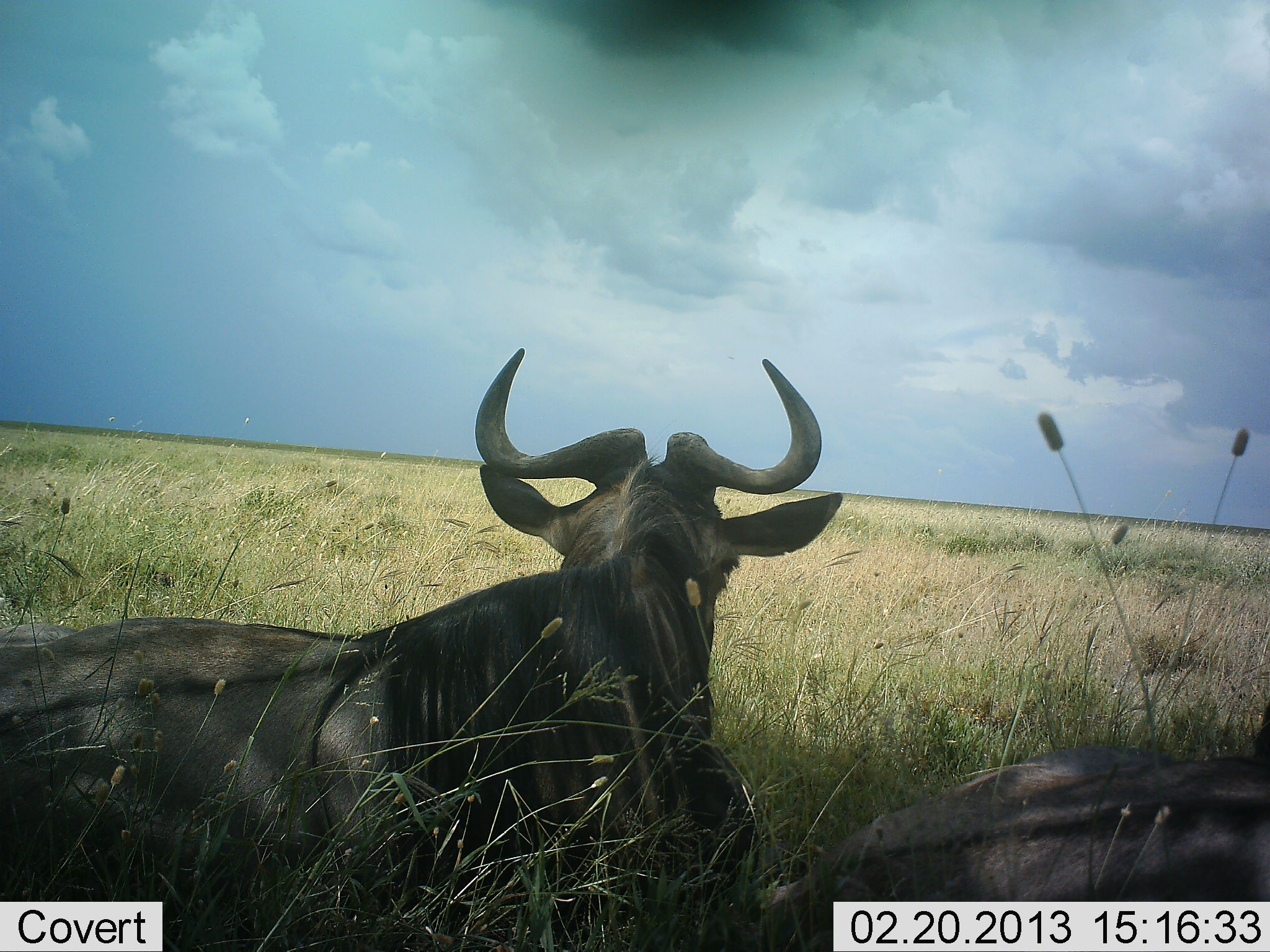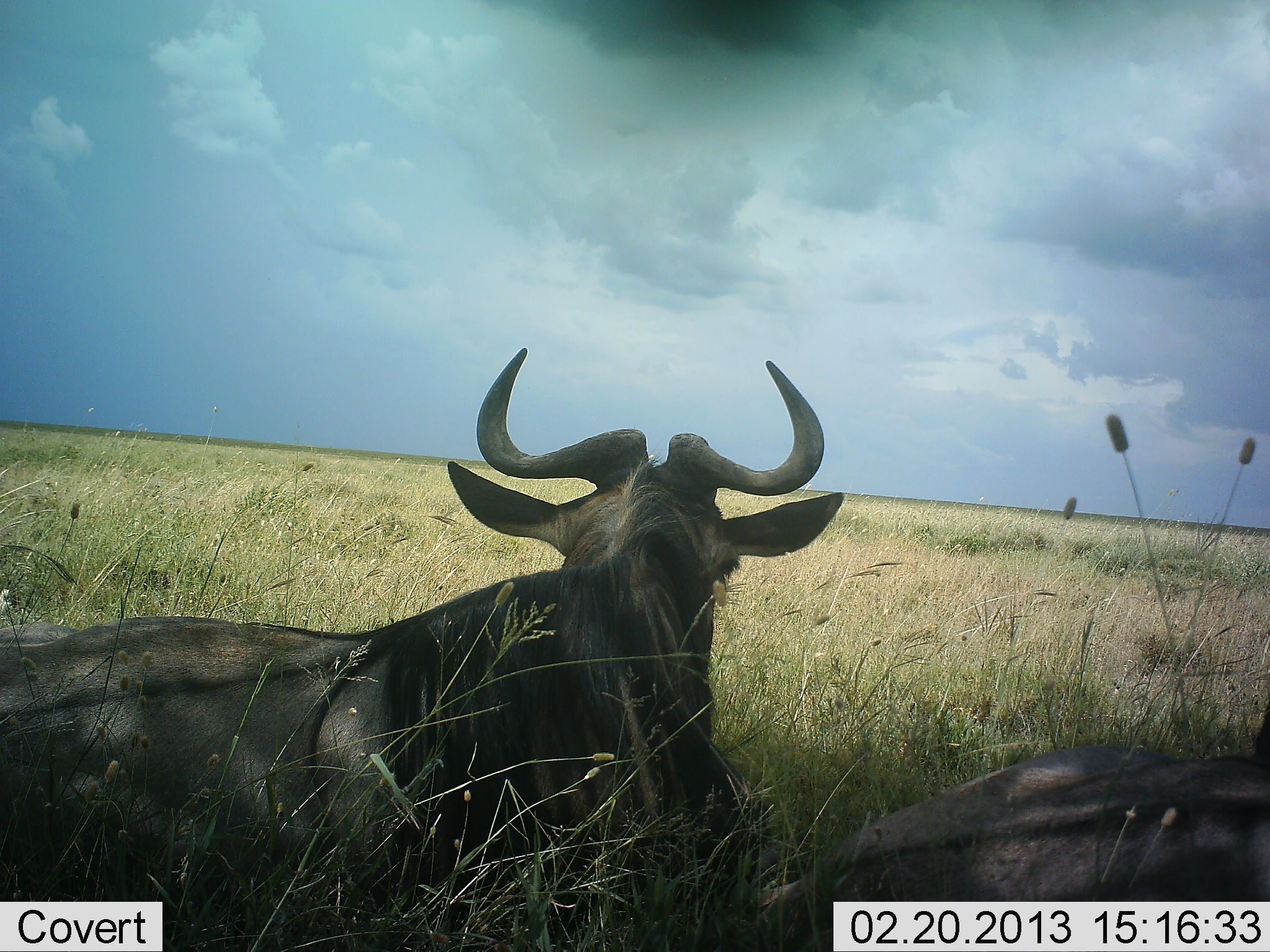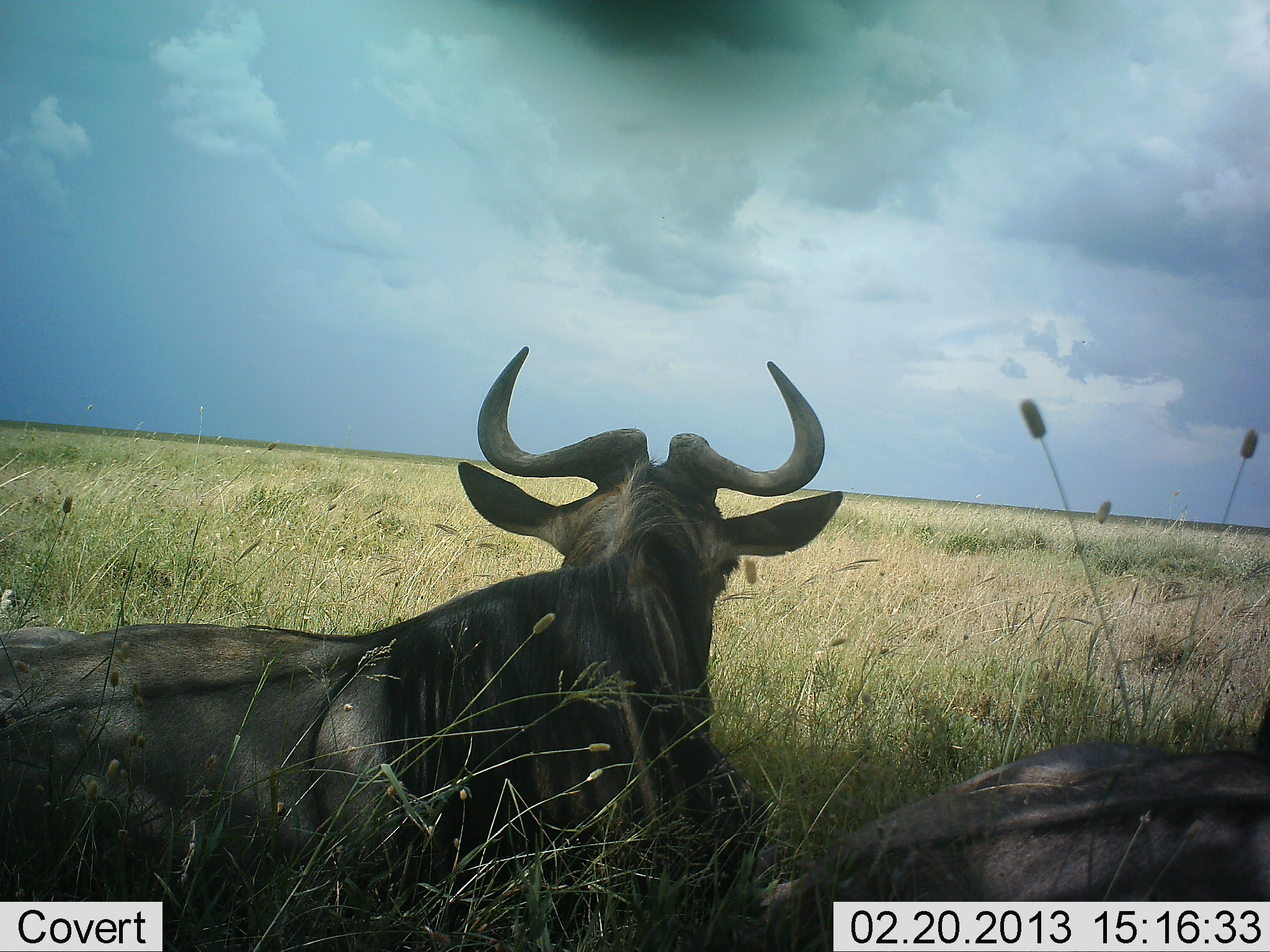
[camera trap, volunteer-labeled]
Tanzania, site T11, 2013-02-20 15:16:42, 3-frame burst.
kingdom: Animalia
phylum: Chordata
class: Mammalia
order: Artiodactyla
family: Bovidae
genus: Connochaetes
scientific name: Connochaetes taurinus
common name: blue wildebeest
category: wildebeest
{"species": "wildebeest (blue wildebeest) (Connochaetes taurinus)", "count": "2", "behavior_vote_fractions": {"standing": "7%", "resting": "100%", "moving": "0%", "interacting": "0%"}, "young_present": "0%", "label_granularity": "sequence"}